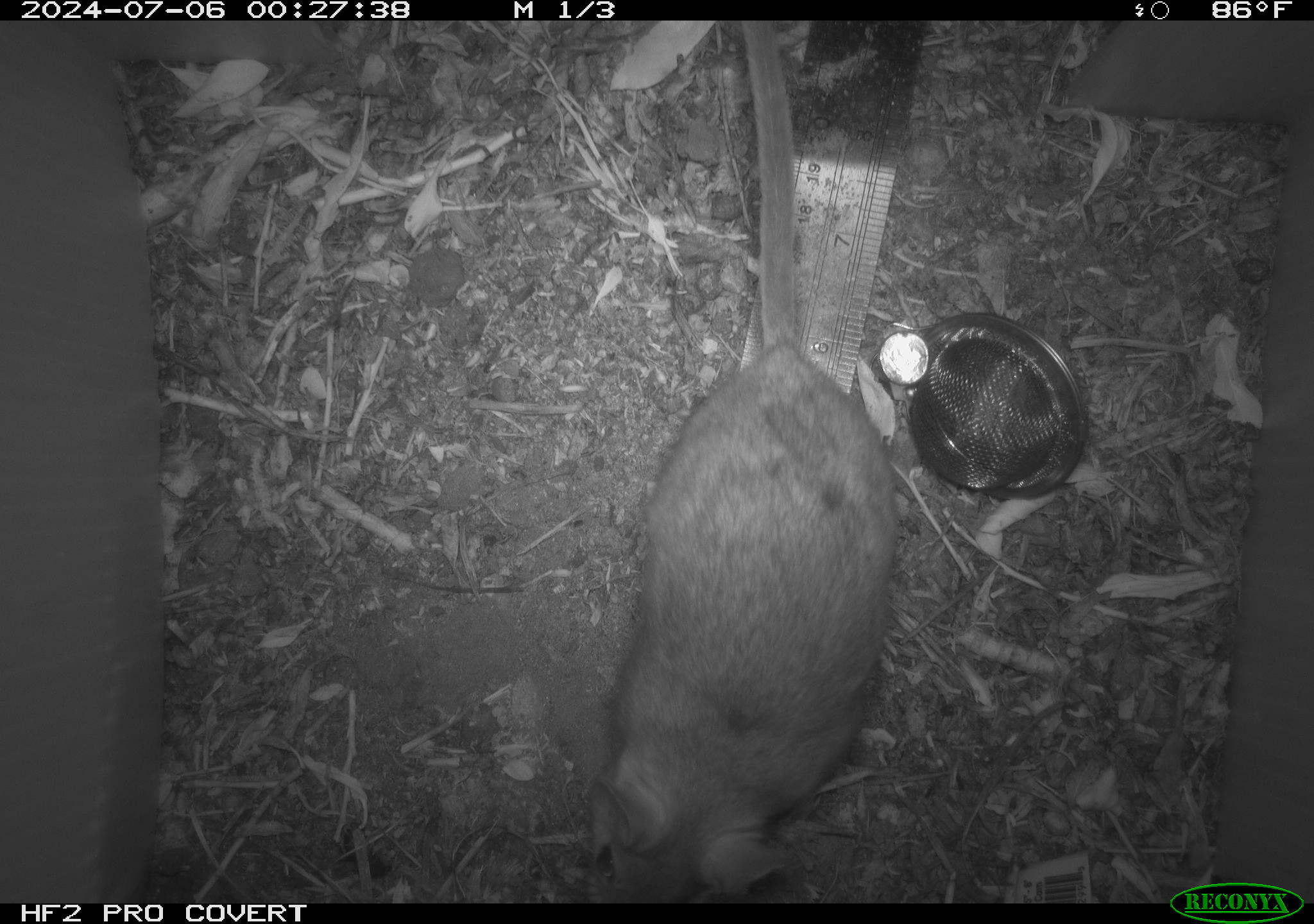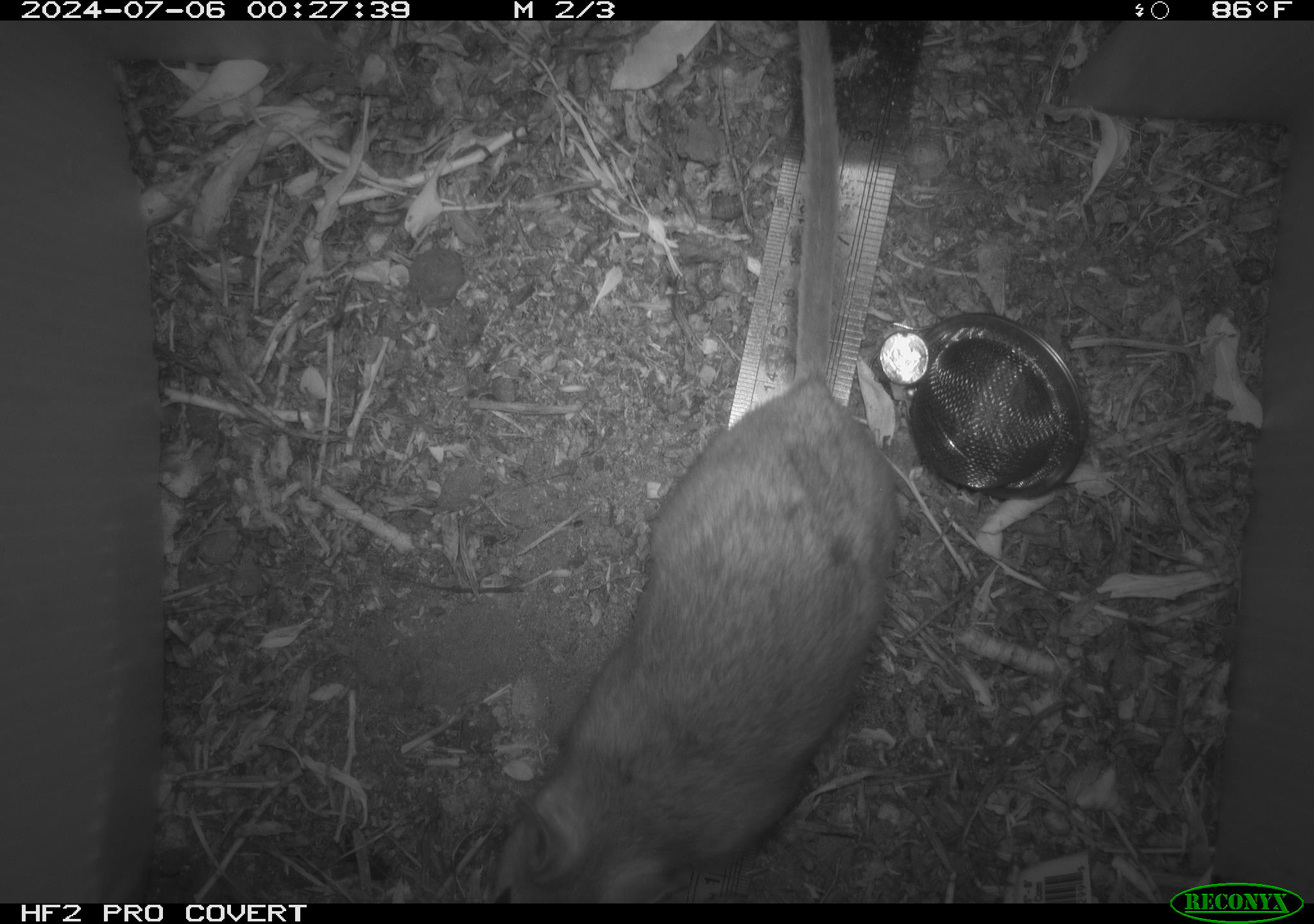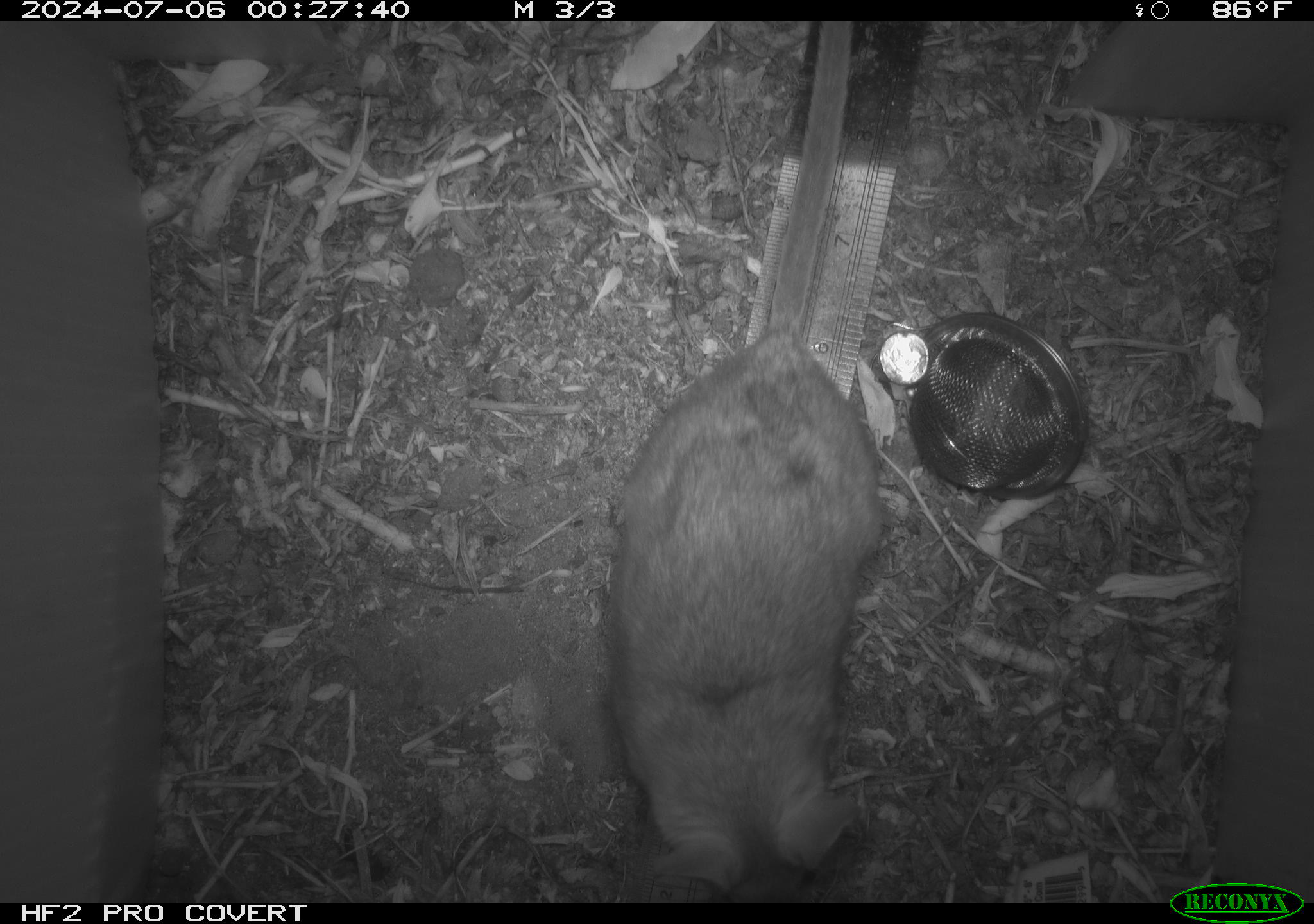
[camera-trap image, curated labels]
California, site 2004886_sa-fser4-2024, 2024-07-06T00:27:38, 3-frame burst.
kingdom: Animalia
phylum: Chordata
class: Mammalia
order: Rodentia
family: Sciuridae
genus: Neotamias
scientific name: Neotamias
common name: western chipmunks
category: neotamias species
Neotamias species (western chipmunks) (Neotamias).